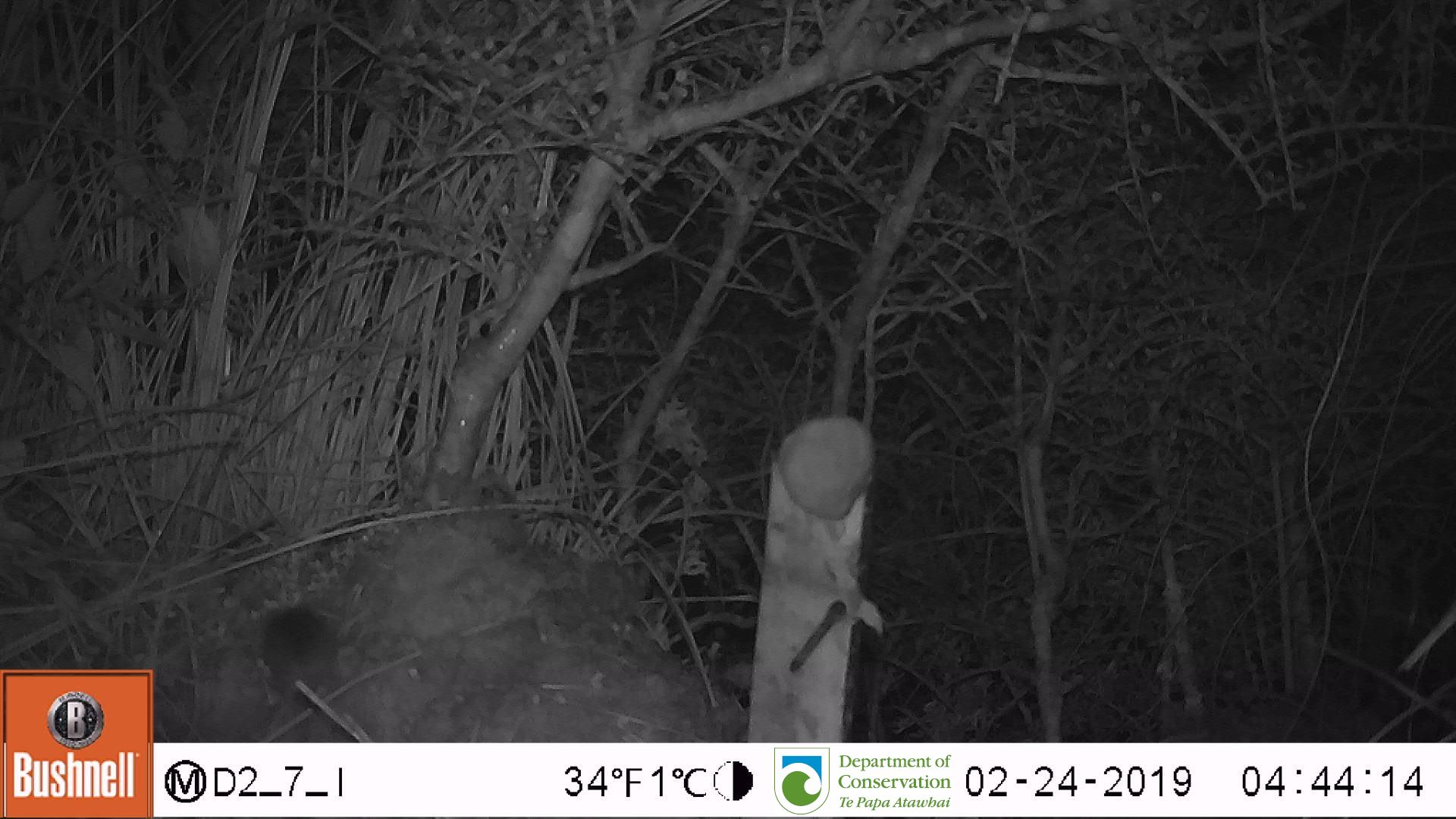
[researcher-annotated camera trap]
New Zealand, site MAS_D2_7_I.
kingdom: Animalia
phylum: Chordata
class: Mammalia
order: Rodentia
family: Muridae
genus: Mus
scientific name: Mus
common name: mouse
Mouse (Mus).